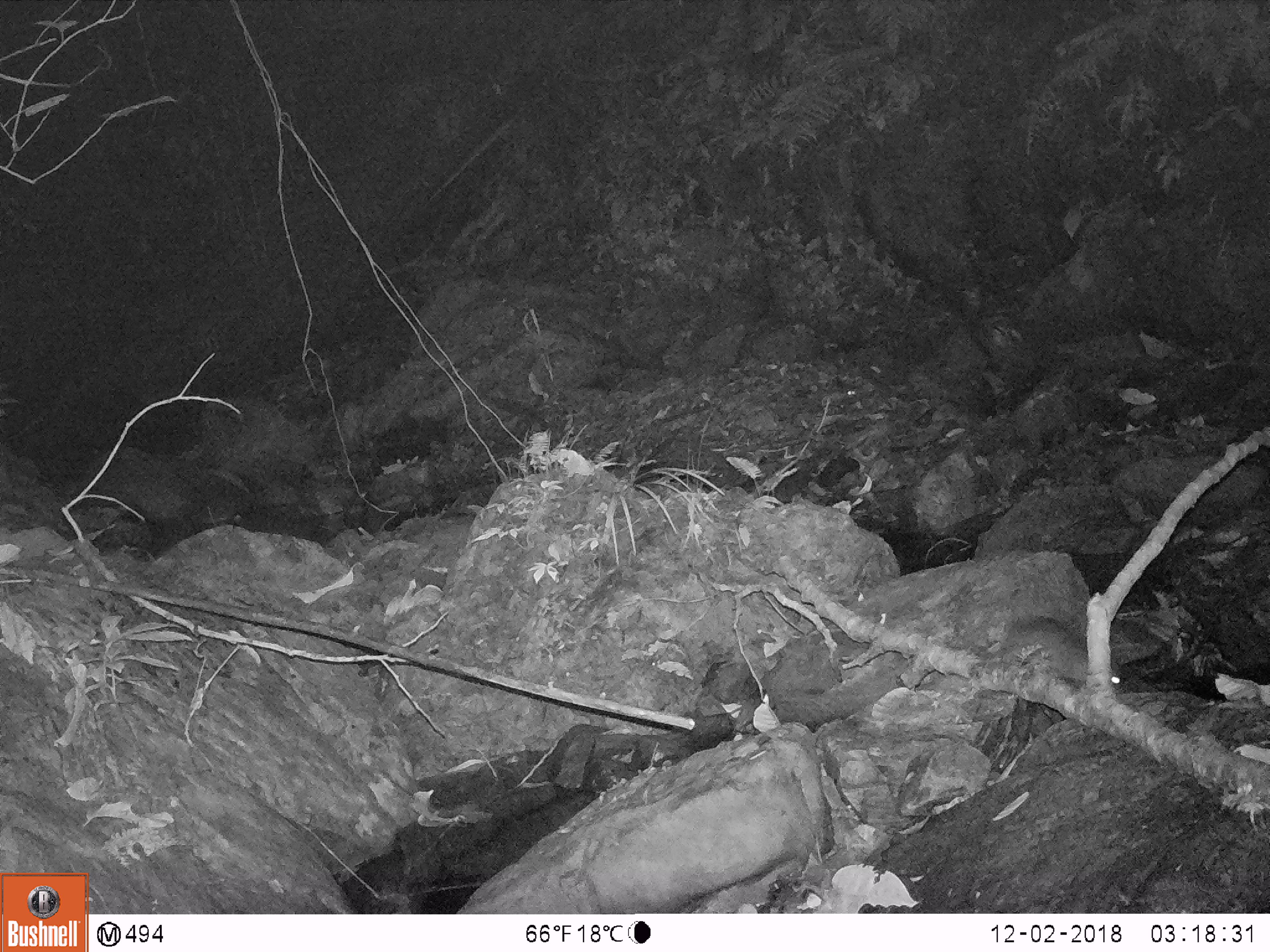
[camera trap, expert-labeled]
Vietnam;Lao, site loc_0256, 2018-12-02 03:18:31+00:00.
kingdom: Animalia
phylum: Chordata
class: Mammalia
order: Rodentia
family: Muridae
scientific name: Muridae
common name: old-world mice and rats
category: unidentified murid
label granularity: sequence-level